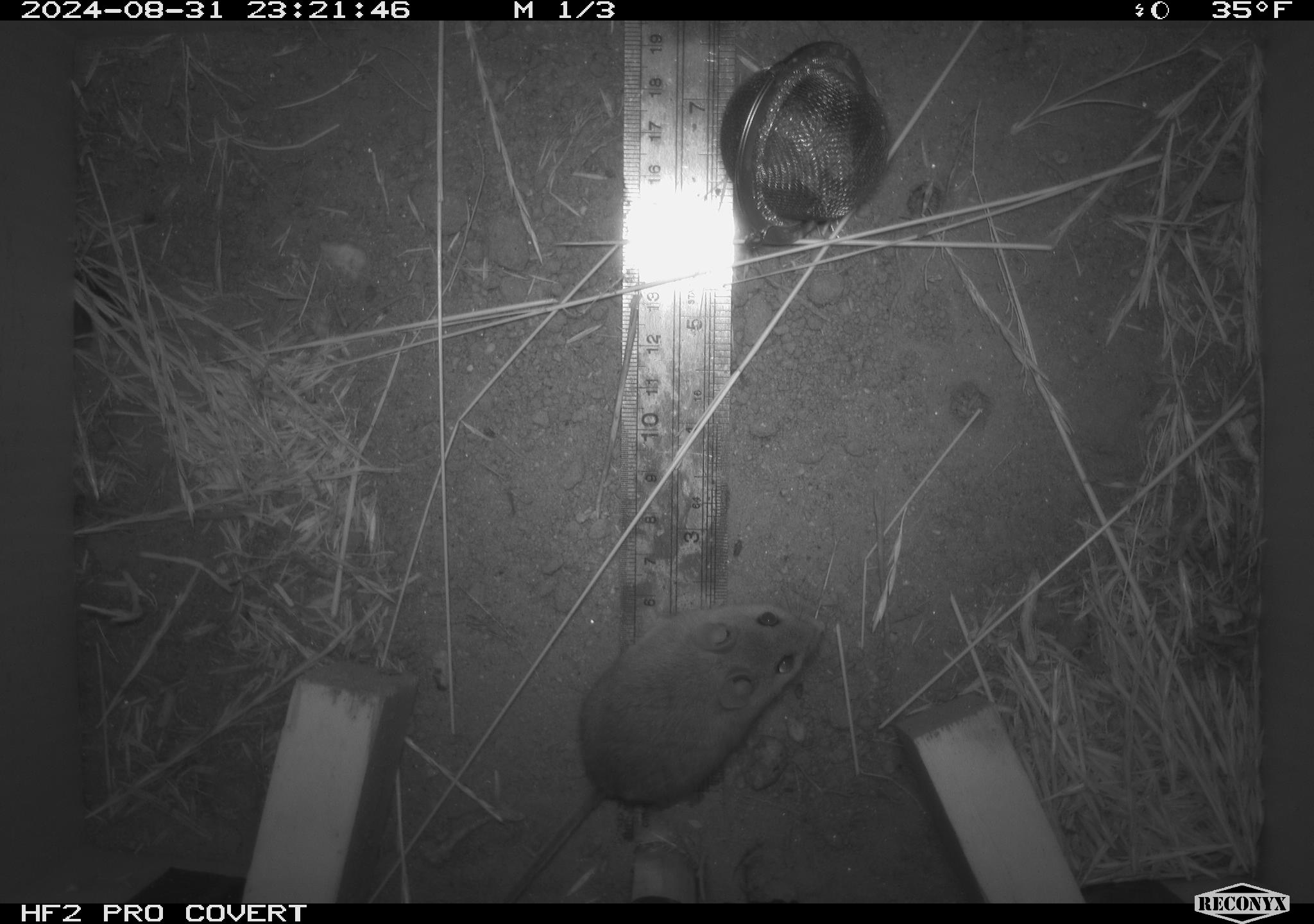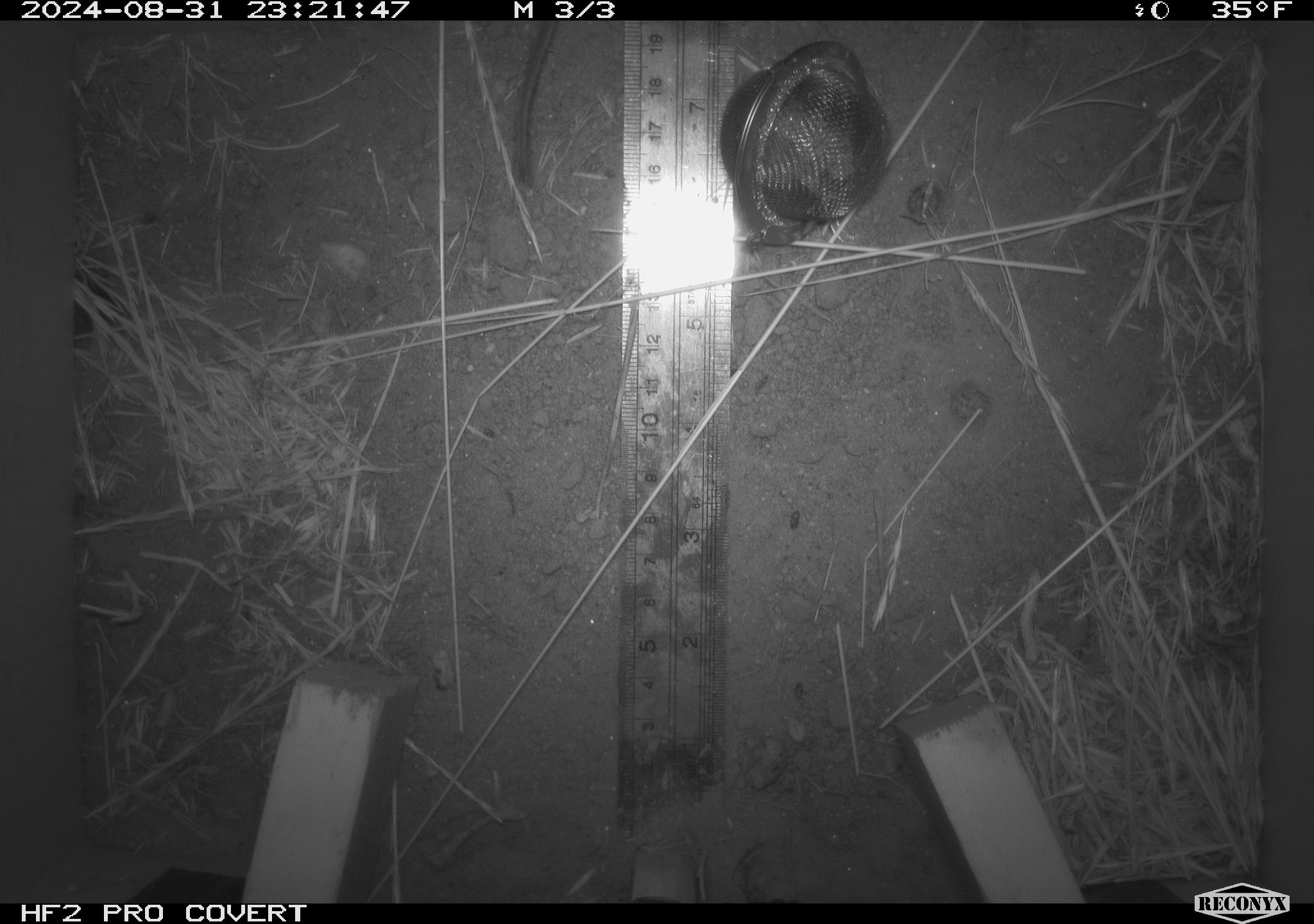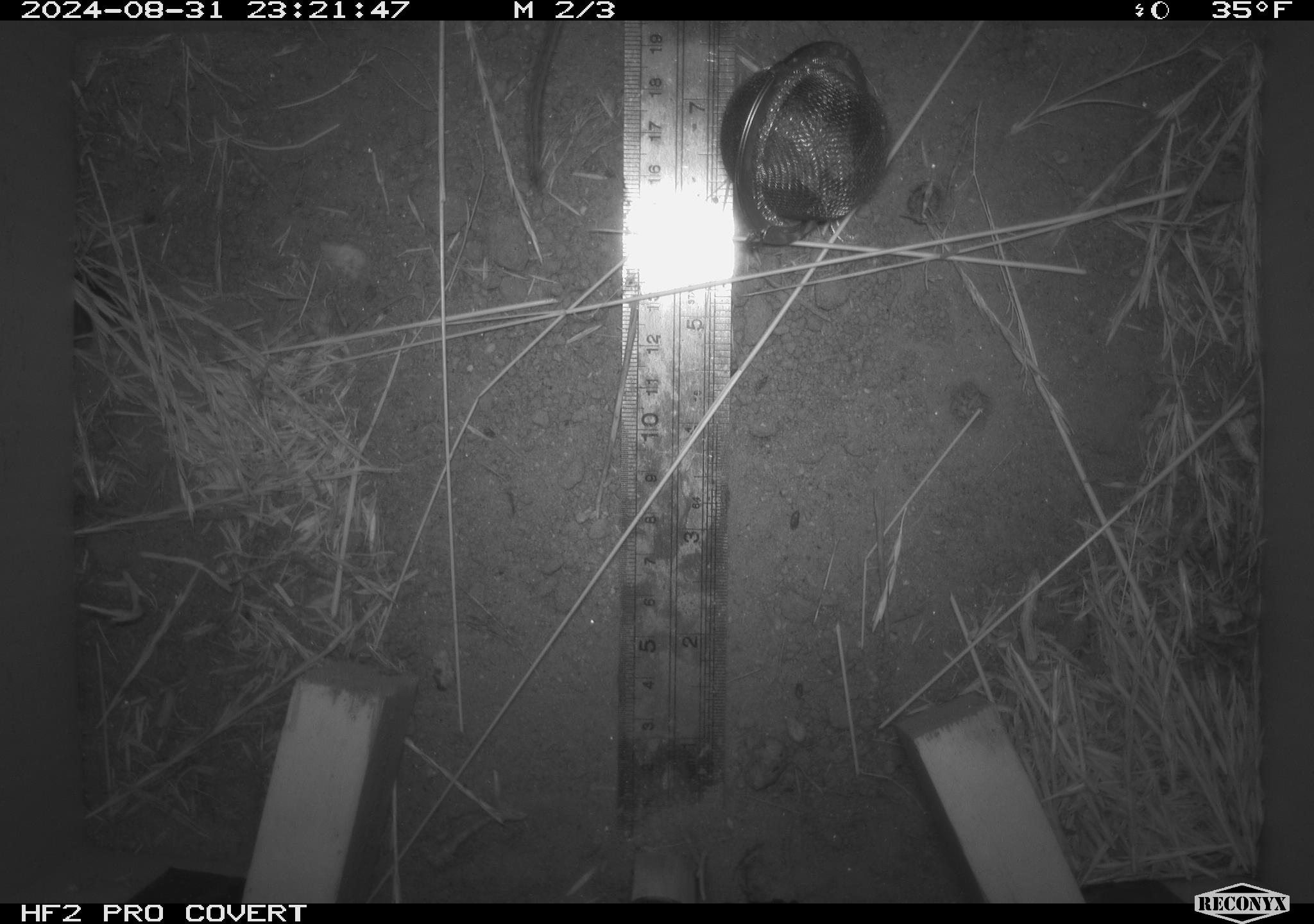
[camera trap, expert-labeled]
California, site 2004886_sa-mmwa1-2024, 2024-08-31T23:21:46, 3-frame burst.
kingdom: Animalia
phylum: Chordata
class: Mammalia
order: Rodentia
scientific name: Rodentia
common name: mouse species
Mouse species (Rodentia).